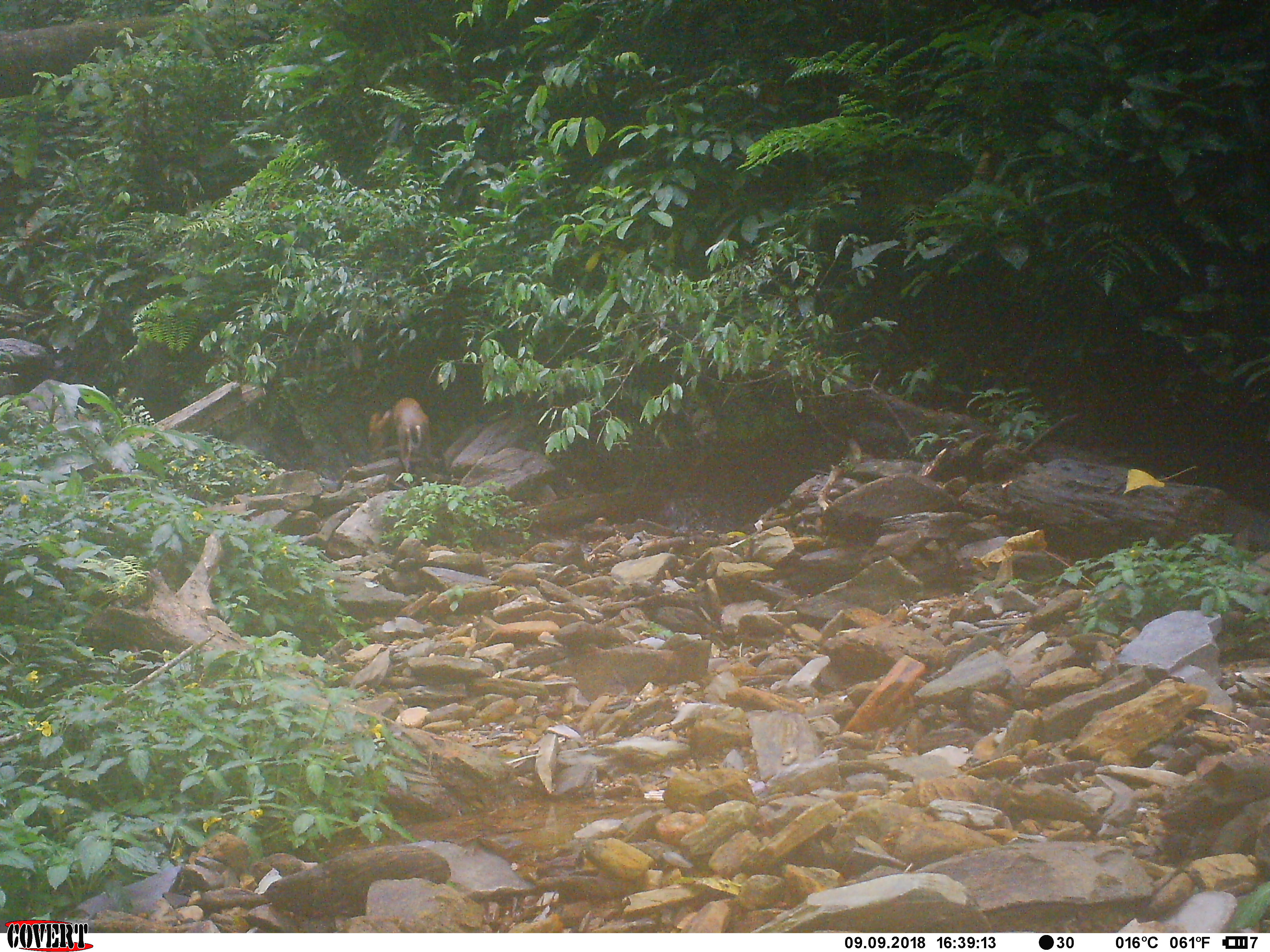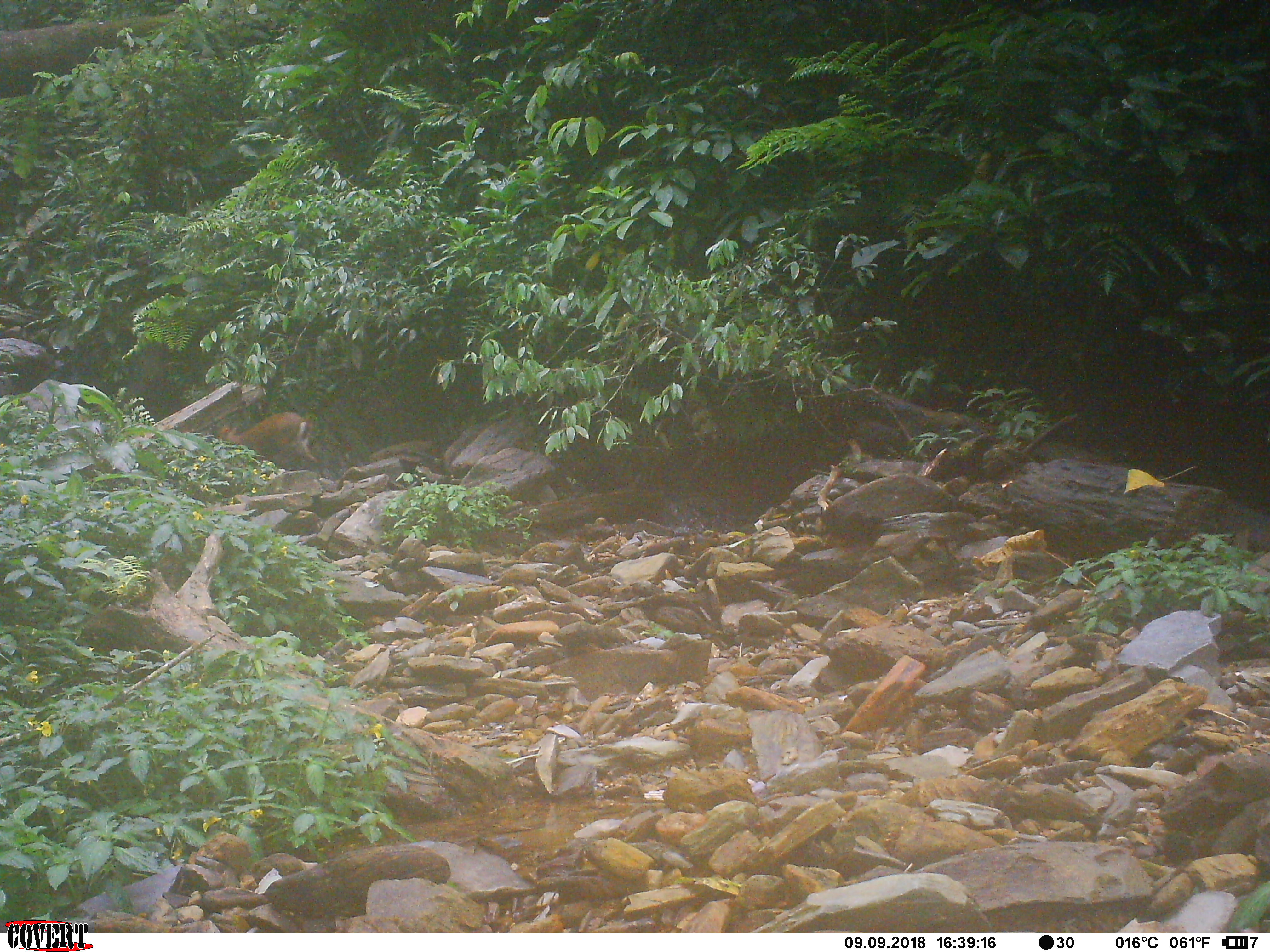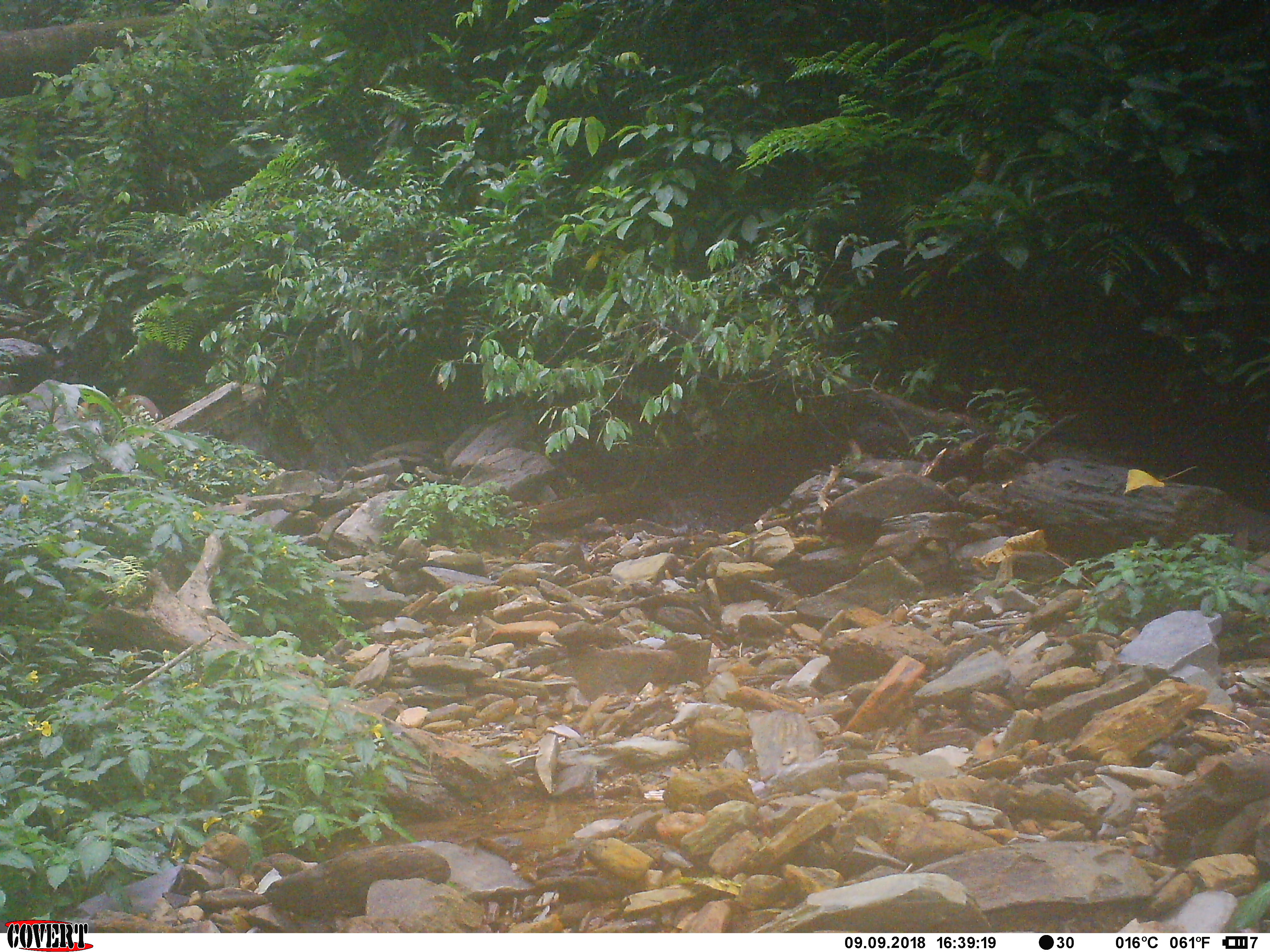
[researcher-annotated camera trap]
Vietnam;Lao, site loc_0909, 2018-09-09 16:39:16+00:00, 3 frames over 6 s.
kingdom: Animalia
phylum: Chordata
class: Mammalia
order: Artiodactyla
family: Cervidae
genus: Muntiacus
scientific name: Muntiacus rooseveltorum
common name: roosevelt's muntjac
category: roosevelts muntjac group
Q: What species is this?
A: Roosevelts muntjac group (roosevelt's muntjac) (Muntiacus rooseveltorum).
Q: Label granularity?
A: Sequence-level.